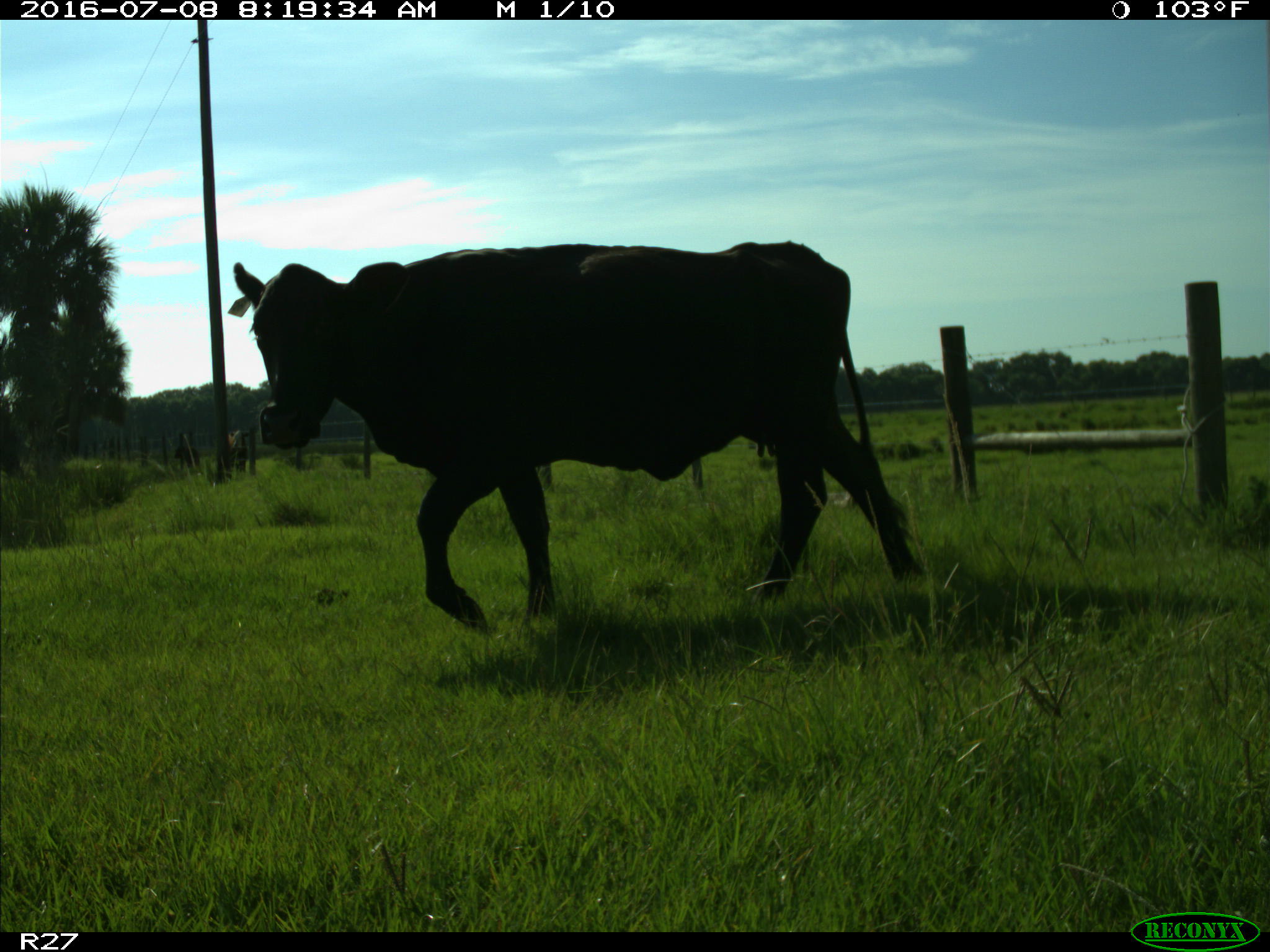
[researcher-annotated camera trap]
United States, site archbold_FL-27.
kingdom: Animalia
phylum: Chordata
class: Mammalia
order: Artiodactyla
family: Bovidae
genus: Bos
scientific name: Bos taurus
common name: domestic cow